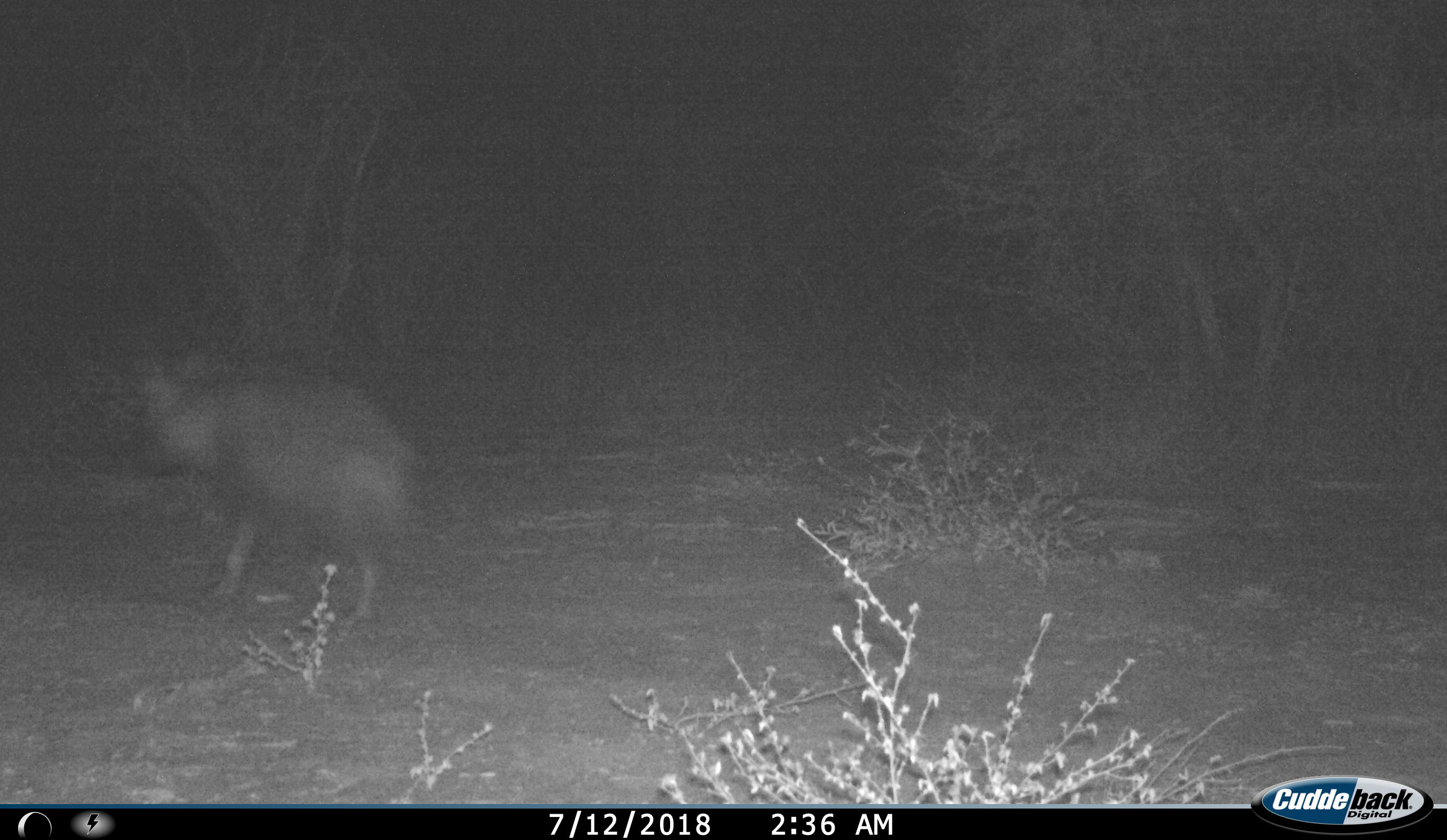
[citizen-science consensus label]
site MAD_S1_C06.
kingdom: Animalia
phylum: Chordata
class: Mammalia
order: Carnivora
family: Hyaenidae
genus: Parahyaena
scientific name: Parahyaena brunnea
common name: brown hyena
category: hyenabrown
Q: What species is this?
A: Hyenabrown (brown hyena) (Parahyaena brunnea).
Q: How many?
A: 1.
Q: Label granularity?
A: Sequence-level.